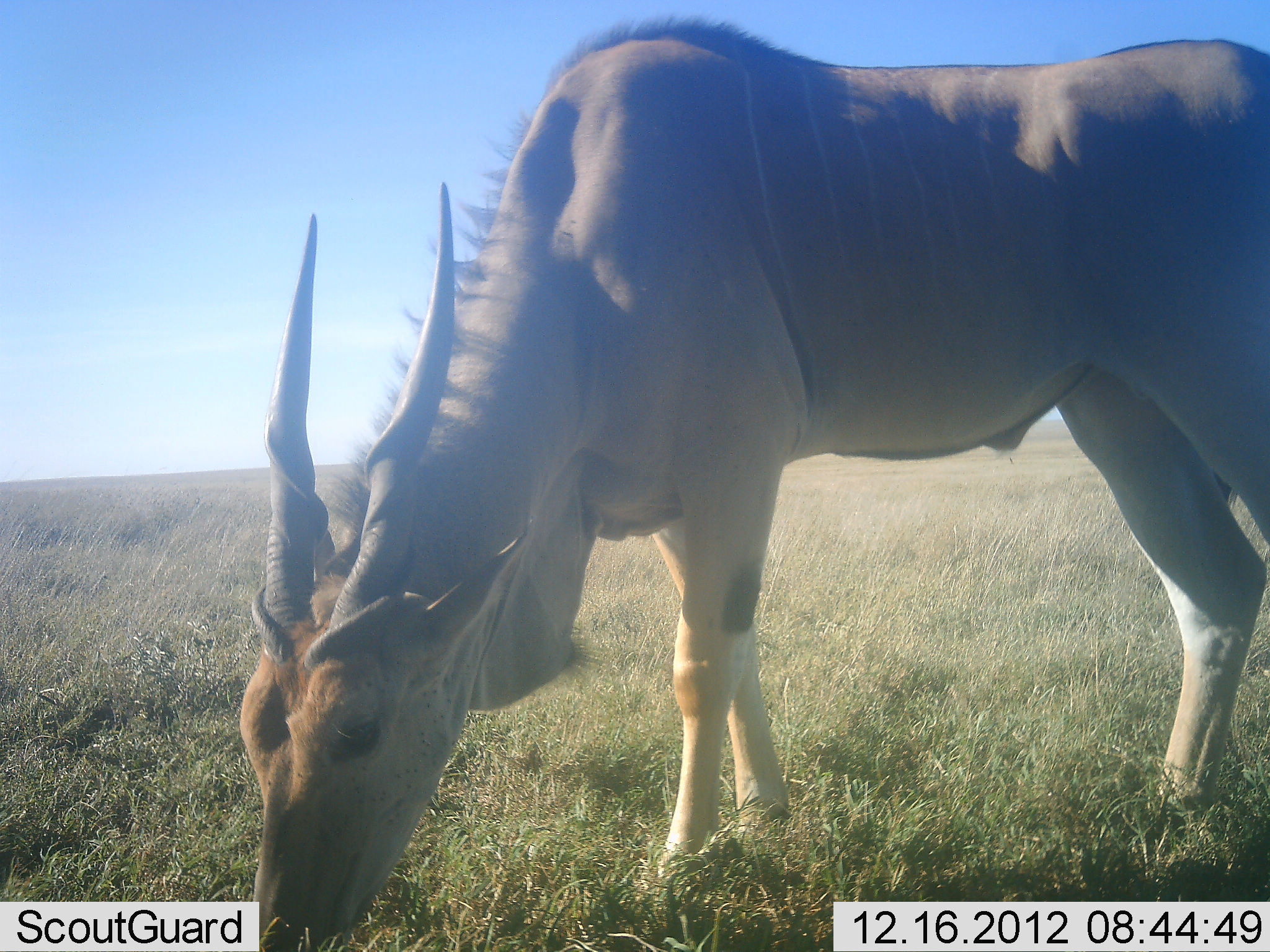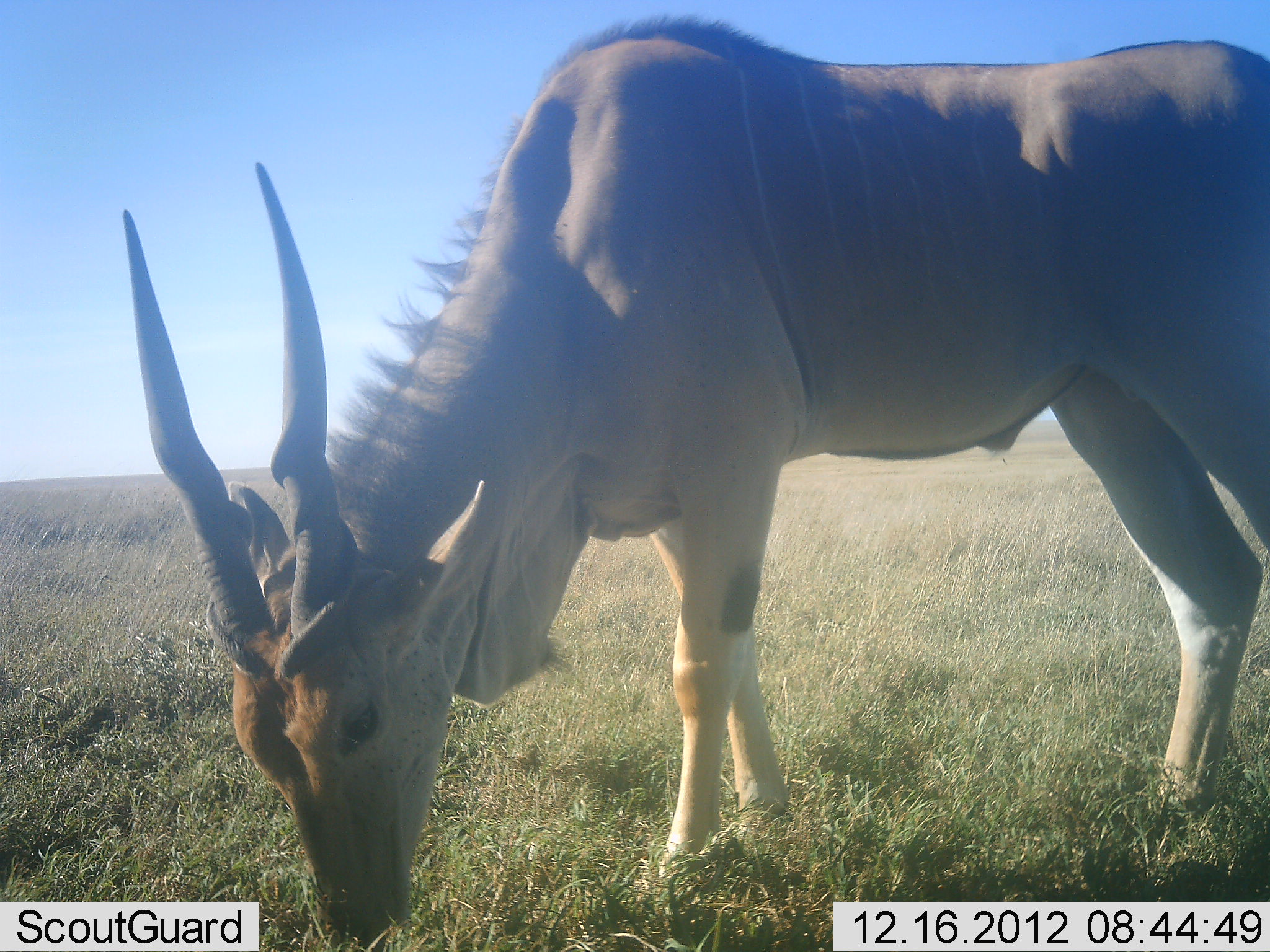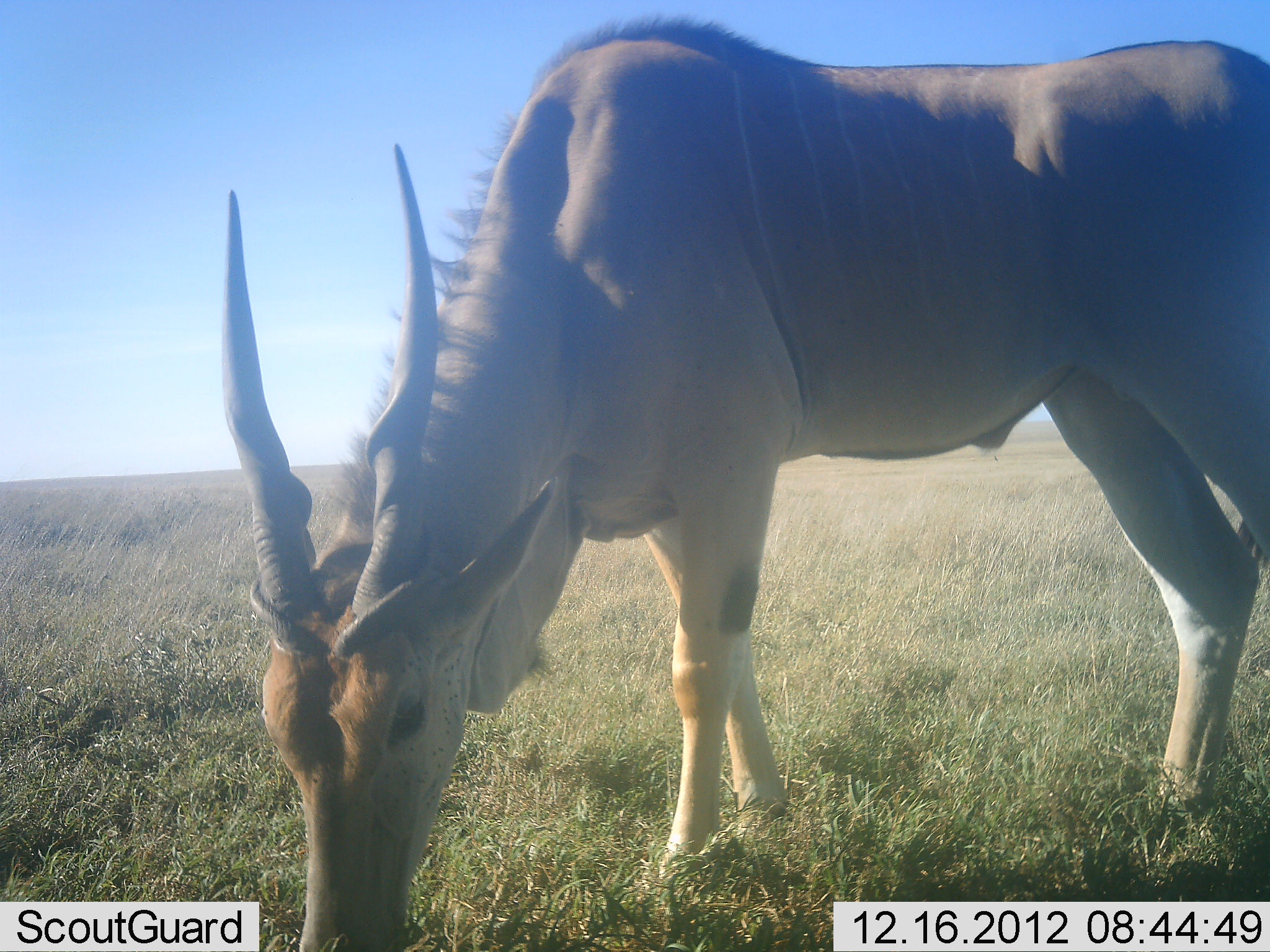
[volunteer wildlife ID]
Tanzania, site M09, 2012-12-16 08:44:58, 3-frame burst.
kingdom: Animalia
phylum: Chordata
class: Mammalia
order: Artiodactyla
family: Bovidae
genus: Tragelaphus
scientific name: Tragelaphus oryx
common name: eland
Eland (Tragelaphus oryx), count 1. Behavior (volunteer vote fractions): standing 30%, resting 0%, moving 0%, interacting 0%. Young present (vote fraction): 0%. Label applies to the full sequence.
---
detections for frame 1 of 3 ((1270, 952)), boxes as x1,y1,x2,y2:
animal: 224,6,1270,952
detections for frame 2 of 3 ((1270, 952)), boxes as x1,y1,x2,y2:
animal: 119,6,1270,952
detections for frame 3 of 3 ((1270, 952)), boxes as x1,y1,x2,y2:
animal: 224,6,1270,952